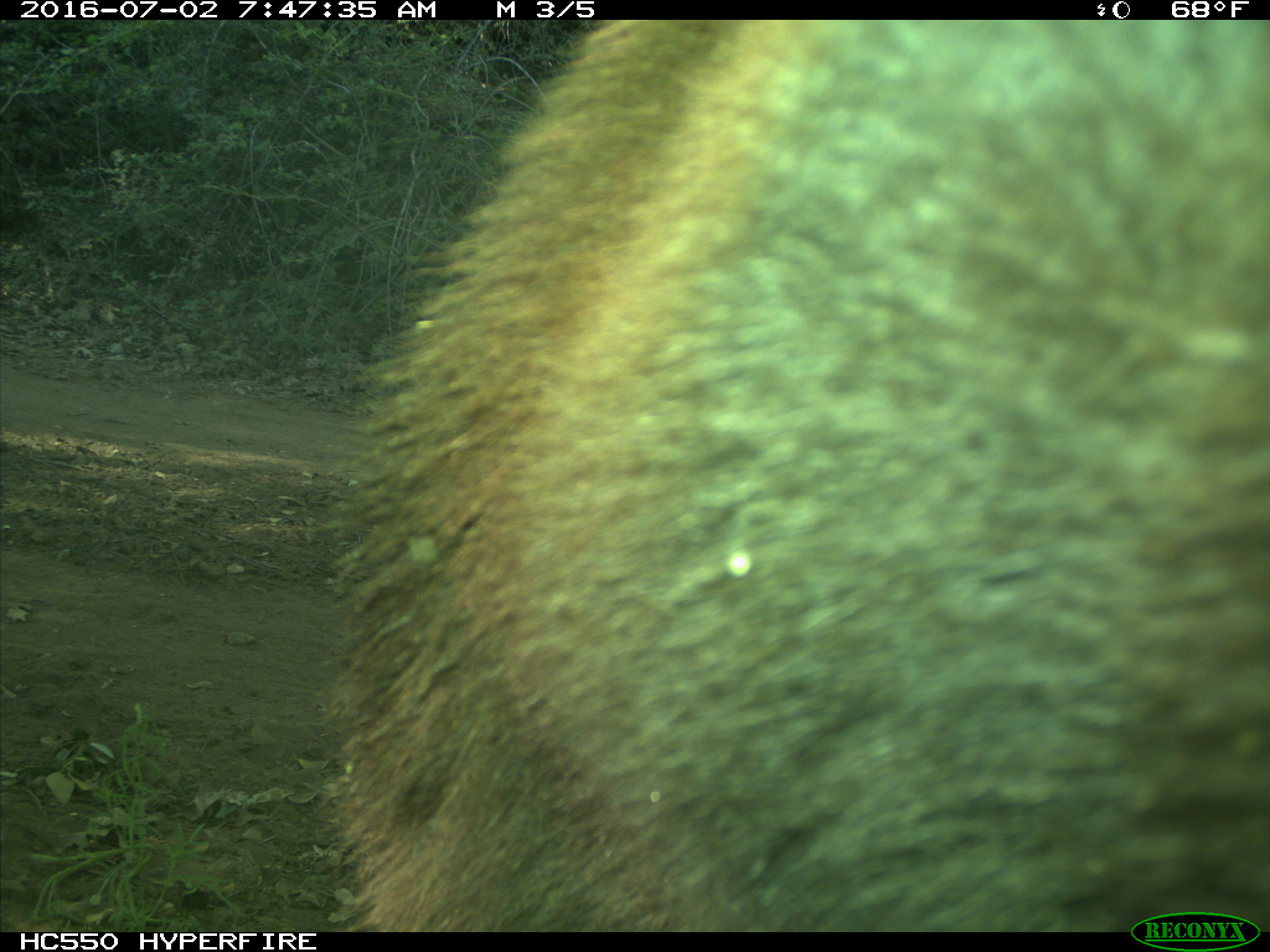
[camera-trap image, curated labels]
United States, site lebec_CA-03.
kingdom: Animalia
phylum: Chordata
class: Mammalia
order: Carnivora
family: Ursidae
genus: Ursus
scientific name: Ursus americanus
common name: american black bear